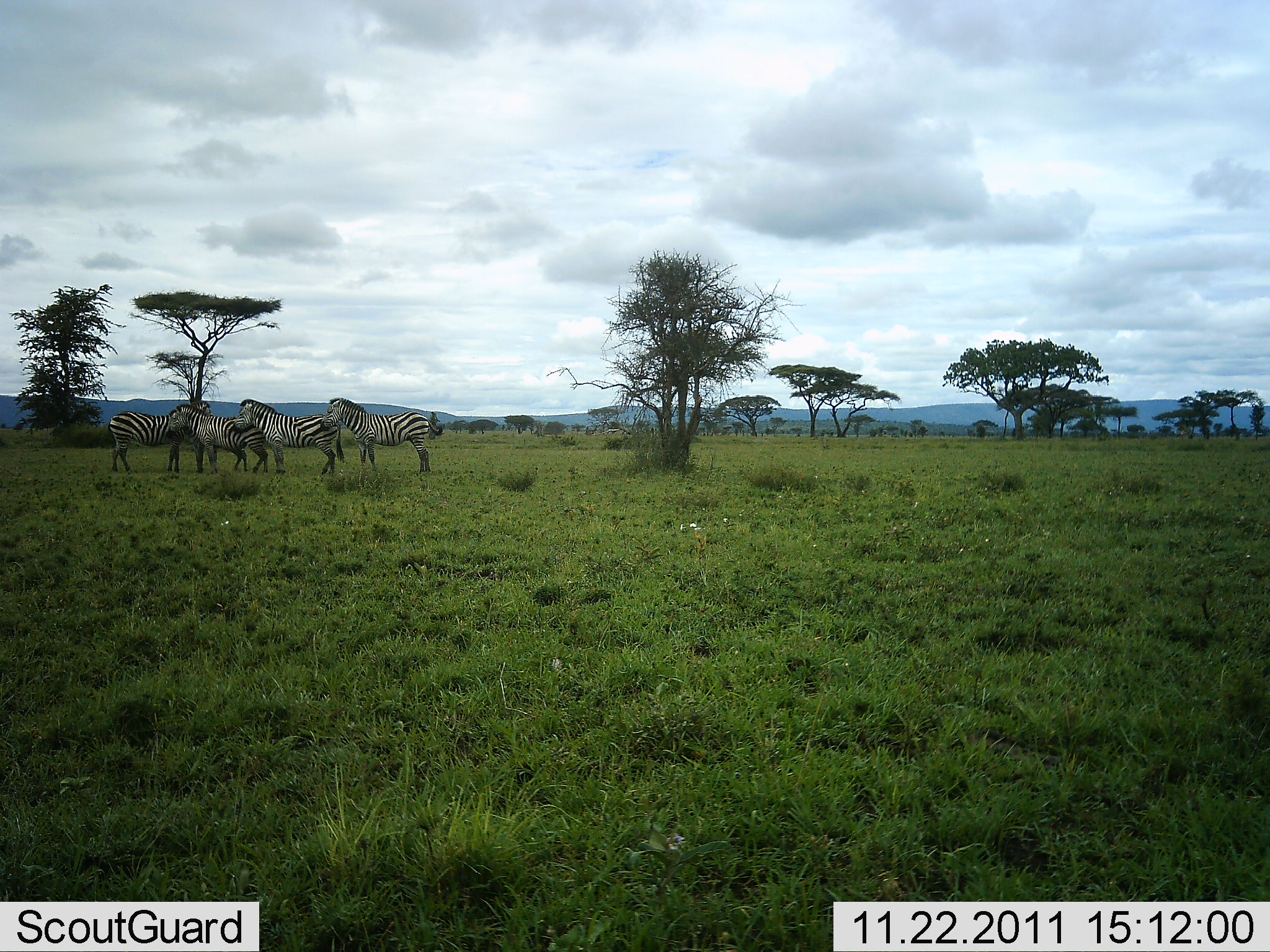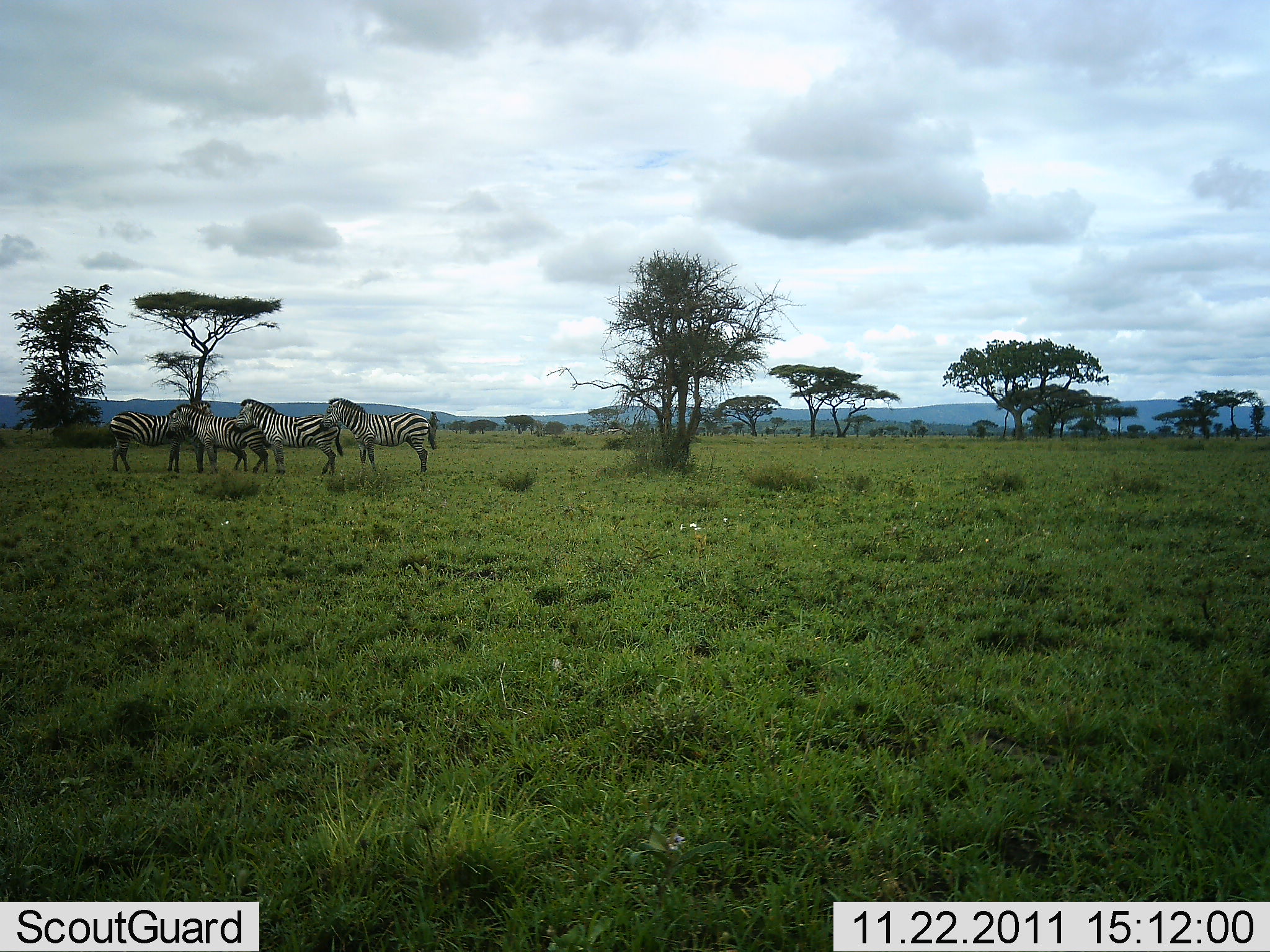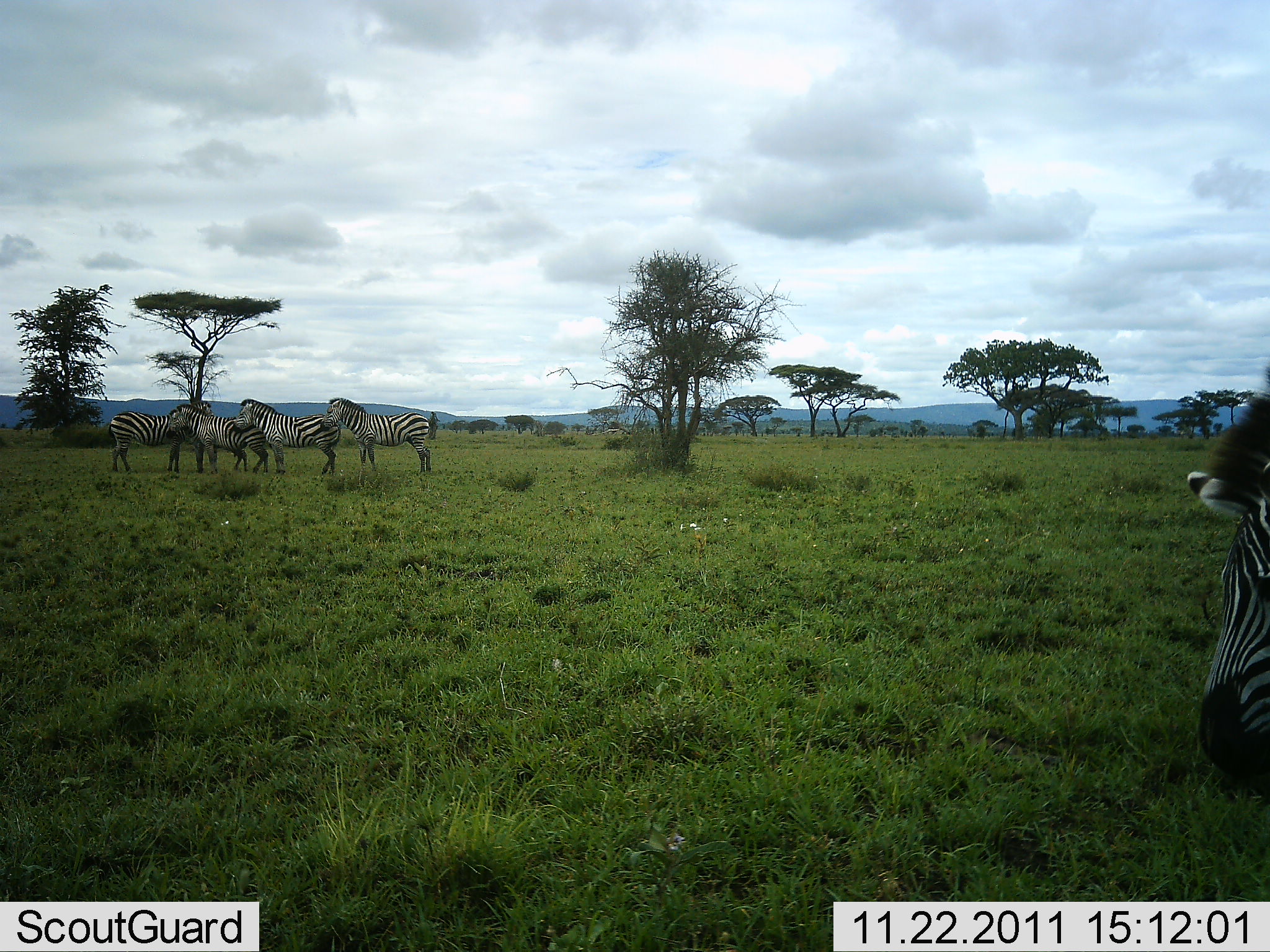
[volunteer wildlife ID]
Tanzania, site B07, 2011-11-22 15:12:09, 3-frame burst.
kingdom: Animalia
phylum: Chordata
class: Mammalia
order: Perissodactyla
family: Equidae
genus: Equus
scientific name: Equus quagga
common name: plains zebra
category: zebra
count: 5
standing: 93%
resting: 0%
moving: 21%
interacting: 43%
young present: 0%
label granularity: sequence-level